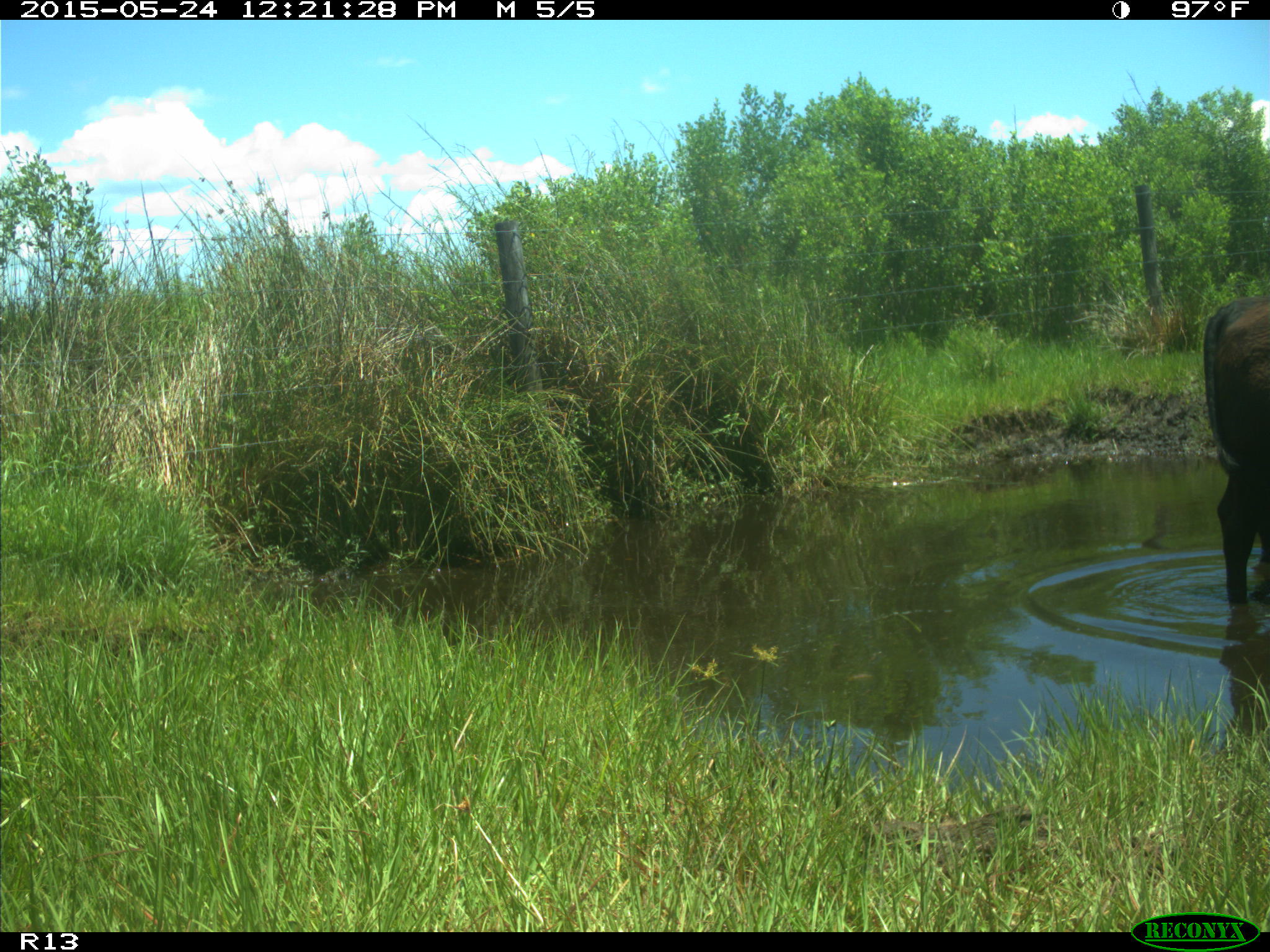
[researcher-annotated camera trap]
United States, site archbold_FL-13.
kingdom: Animalia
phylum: Chordata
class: Mammalia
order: Artiodactyla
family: Bovidae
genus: Bos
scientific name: Bos taurus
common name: domestic cow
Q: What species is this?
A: Bos taurus (domestic cow).